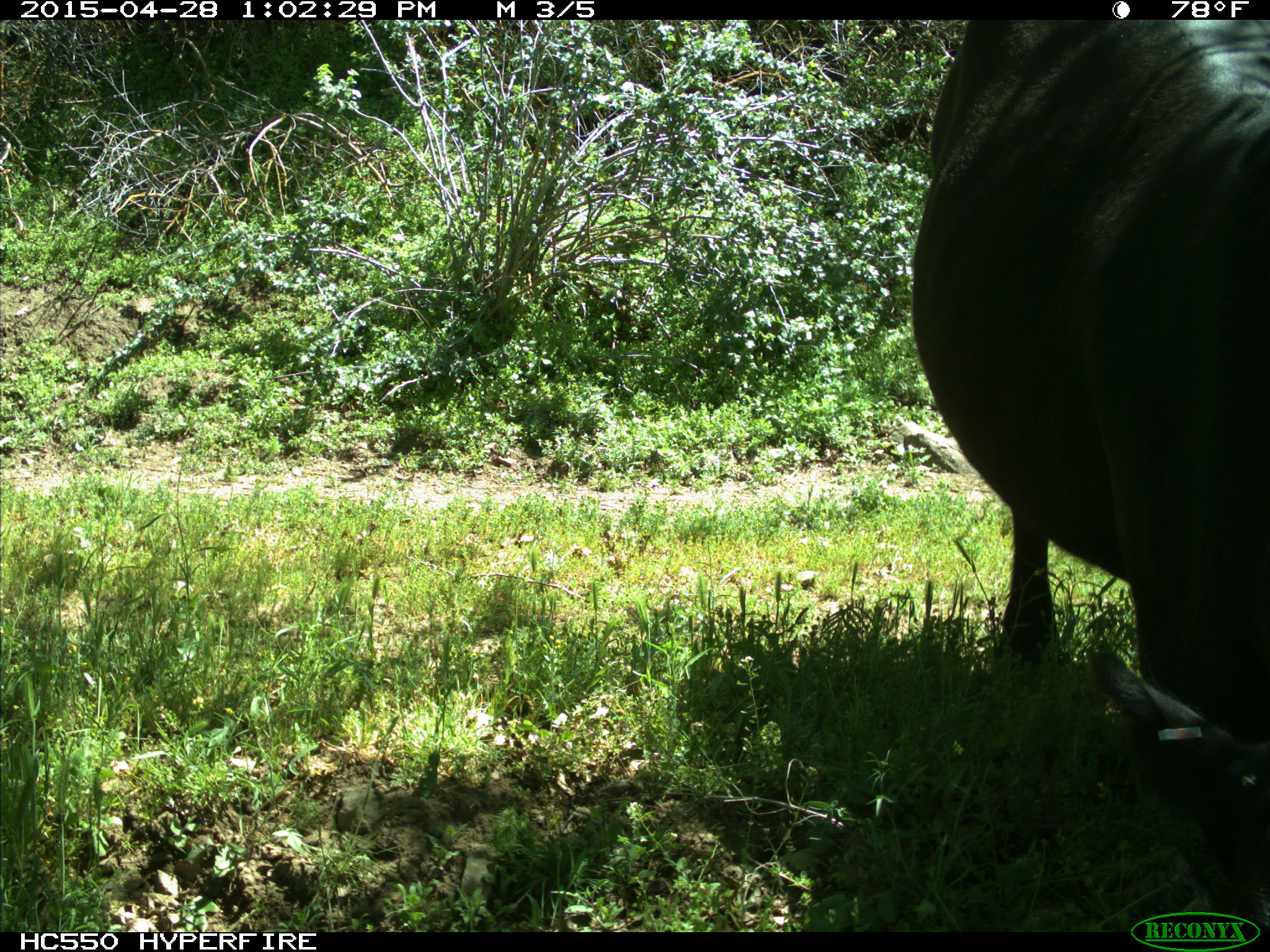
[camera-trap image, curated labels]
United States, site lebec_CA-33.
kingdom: Animalia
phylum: Chordata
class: Mammalia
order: Artiodactyla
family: Bovidae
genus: Bos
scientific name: Bos taurus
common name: domestic cow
Bos taurus (domestic cow).